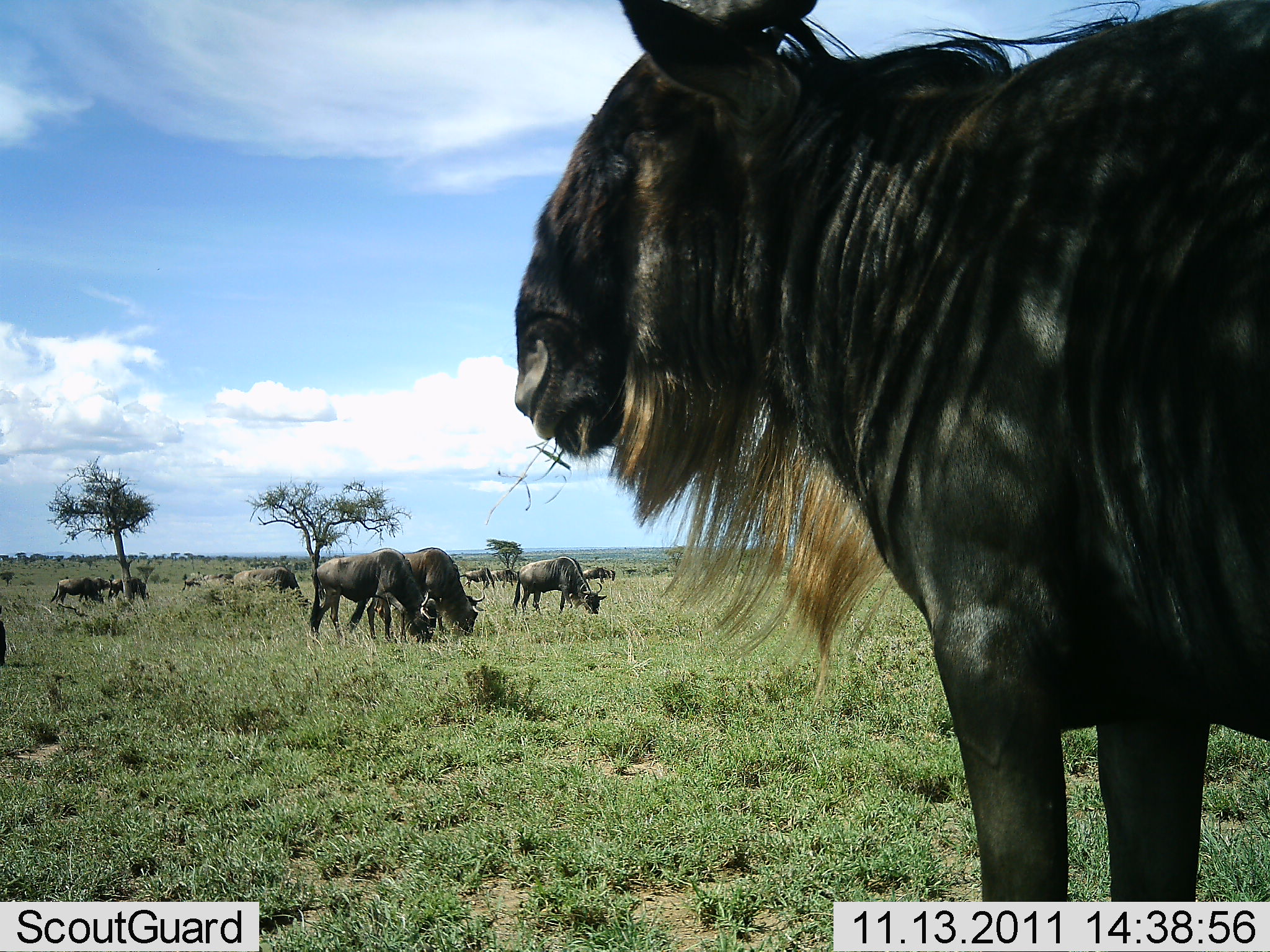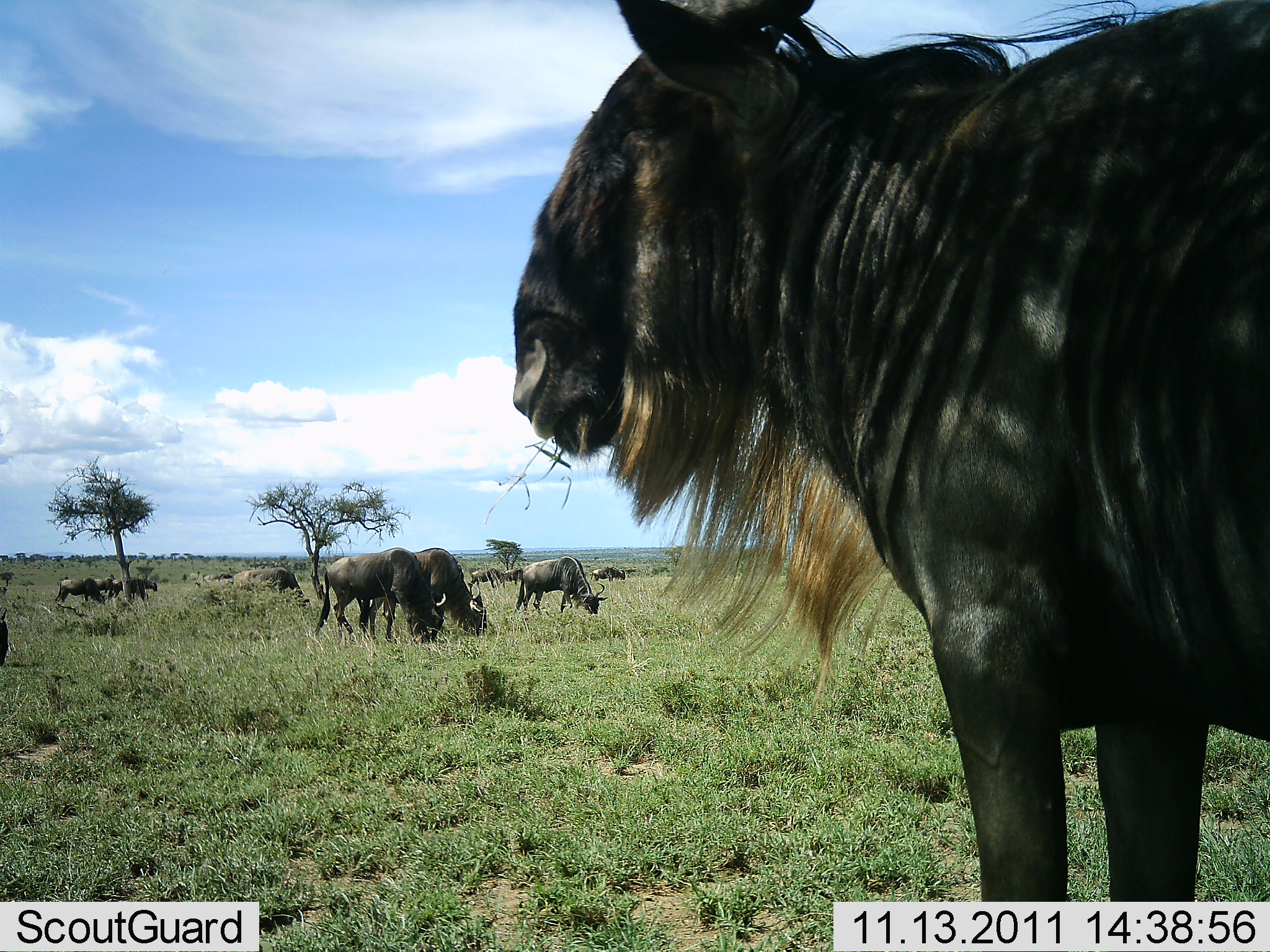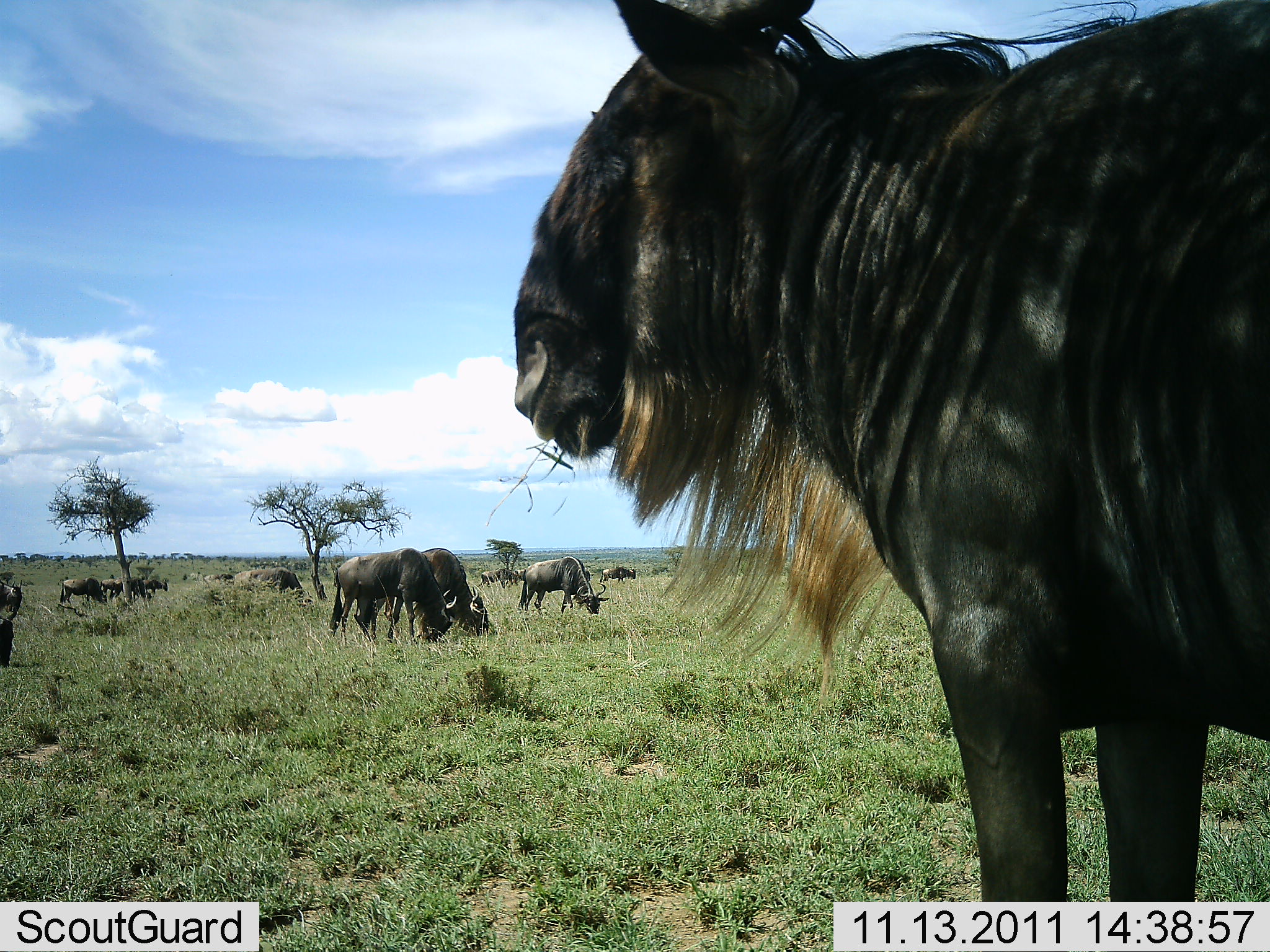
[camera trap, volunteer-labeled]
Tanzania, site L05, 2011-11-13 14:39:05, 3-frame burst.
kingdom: Animalia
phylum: Chordata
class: Mammalia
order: Artiodactyla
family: Bovidae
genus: Connochaetes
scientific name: Connochaetes taurinus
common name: blue wildebeest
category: wildebeest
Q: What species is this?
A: Wildebeest (blue wildebeest) (Connochaetes taurinus).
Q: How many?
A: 11-50.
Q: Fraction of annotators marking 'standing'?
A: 83%.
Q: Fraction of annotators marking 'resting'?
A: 0%.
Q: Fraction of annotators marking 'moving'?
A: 42%.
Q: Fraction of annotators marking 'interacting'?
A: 0%.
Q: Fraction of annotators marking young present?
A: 0%.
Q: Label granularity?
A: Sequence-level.